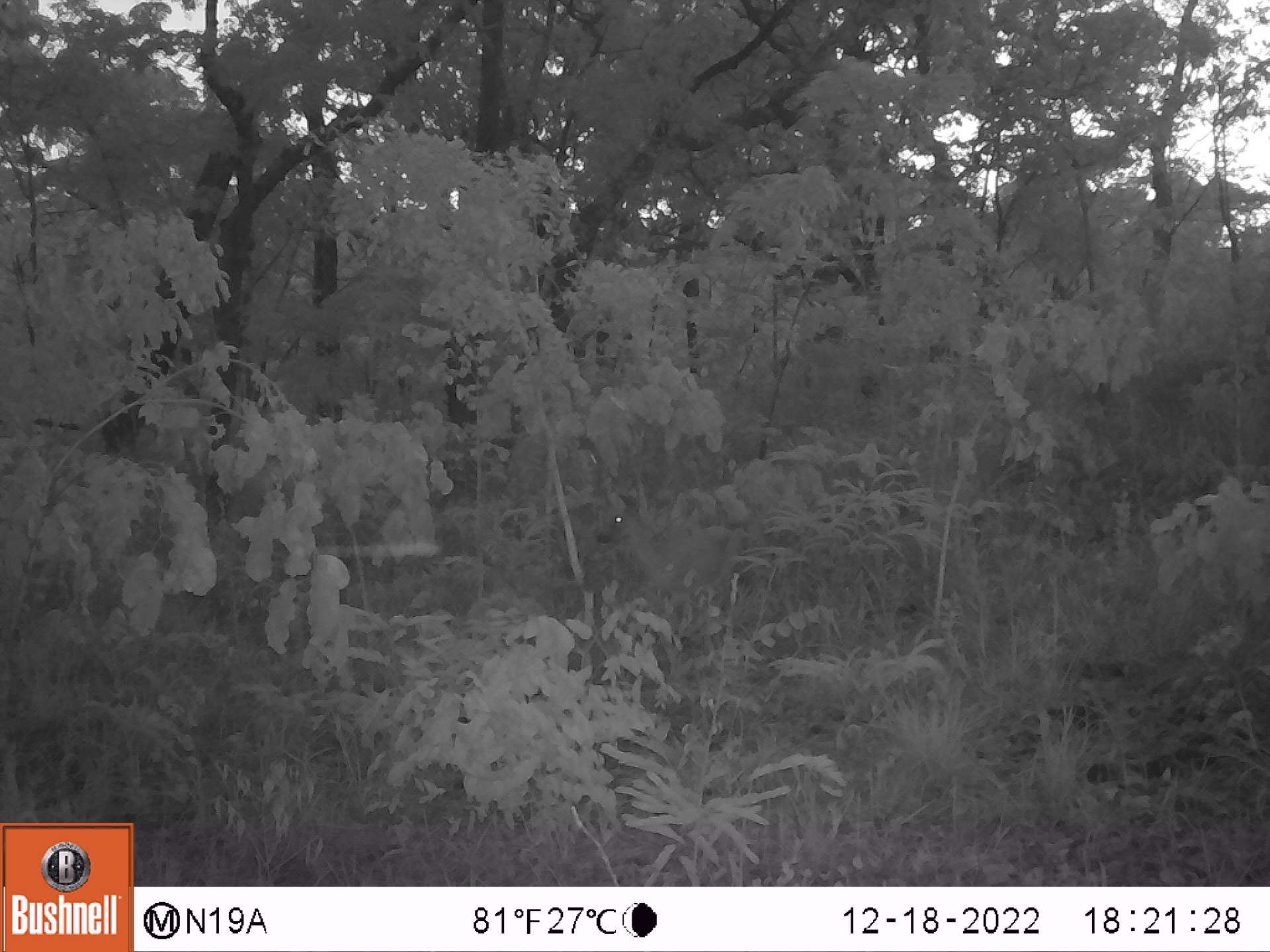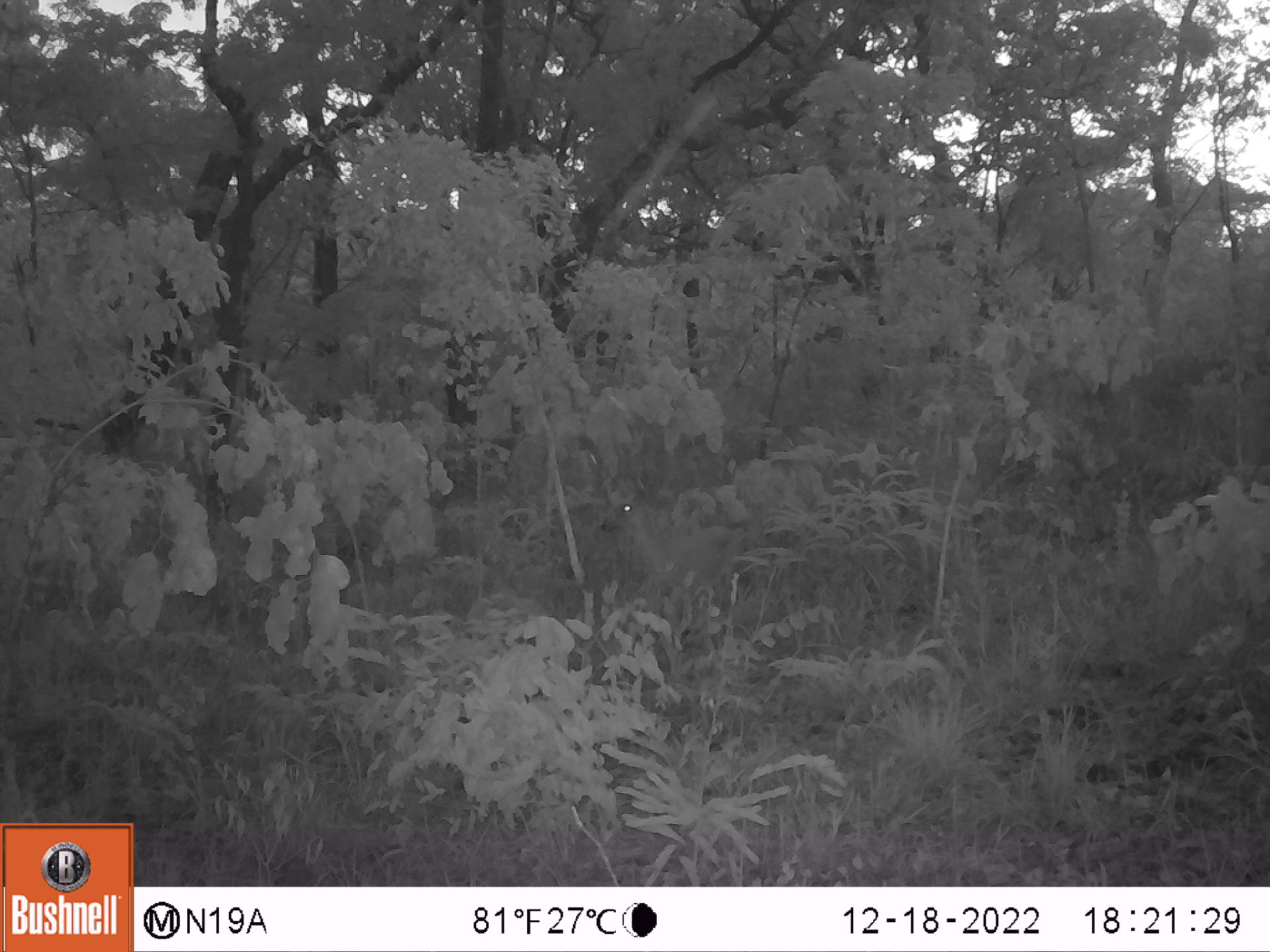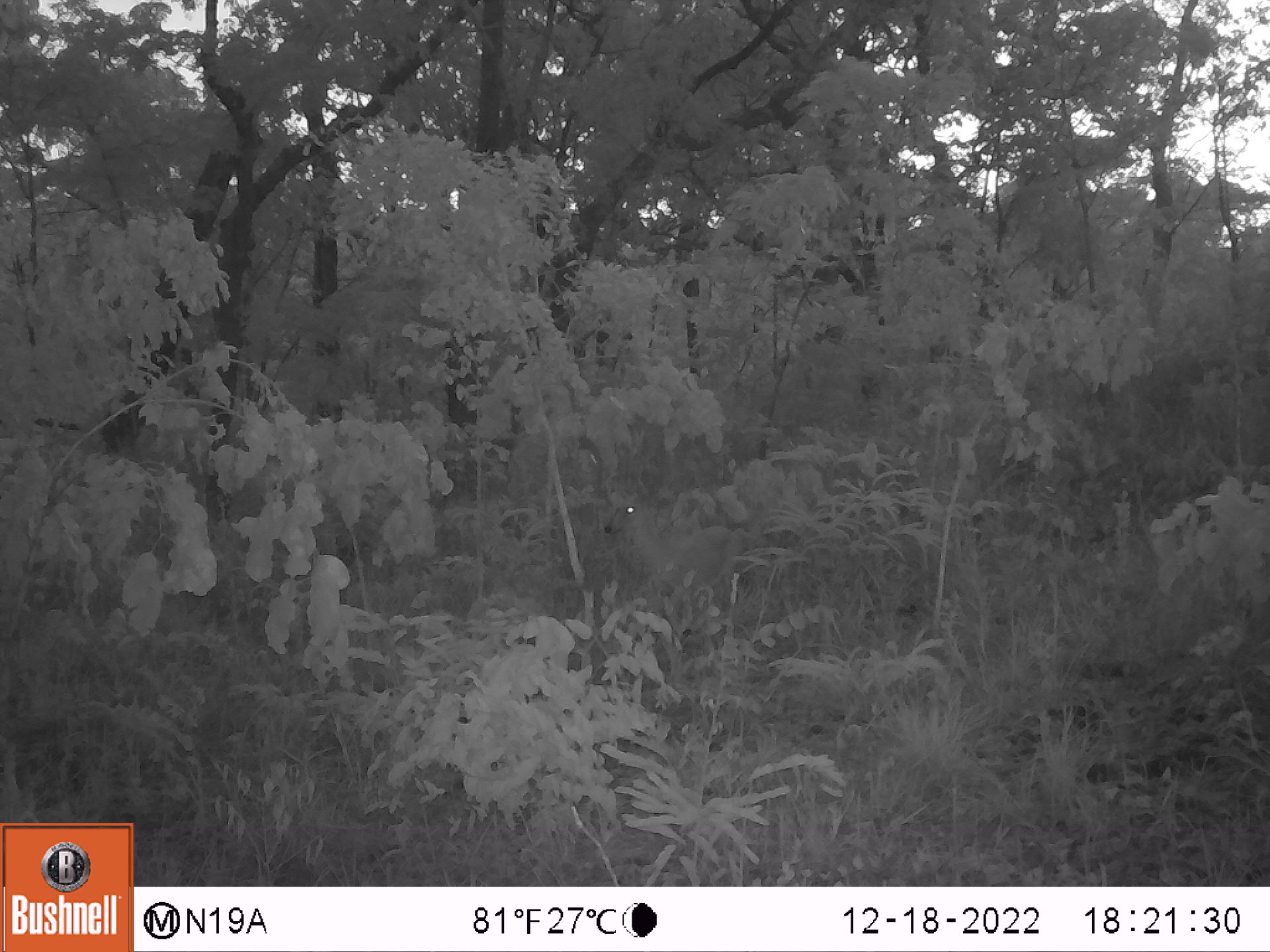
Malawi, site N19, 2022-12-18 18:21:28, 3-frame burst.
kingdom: Animalia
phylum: Chordata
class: Mammalia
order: Artiodactyla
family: Bovidae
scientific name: Antilopinae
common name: small antelope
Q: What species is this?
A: Small antelope (Antilopinae).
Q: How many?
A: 1.